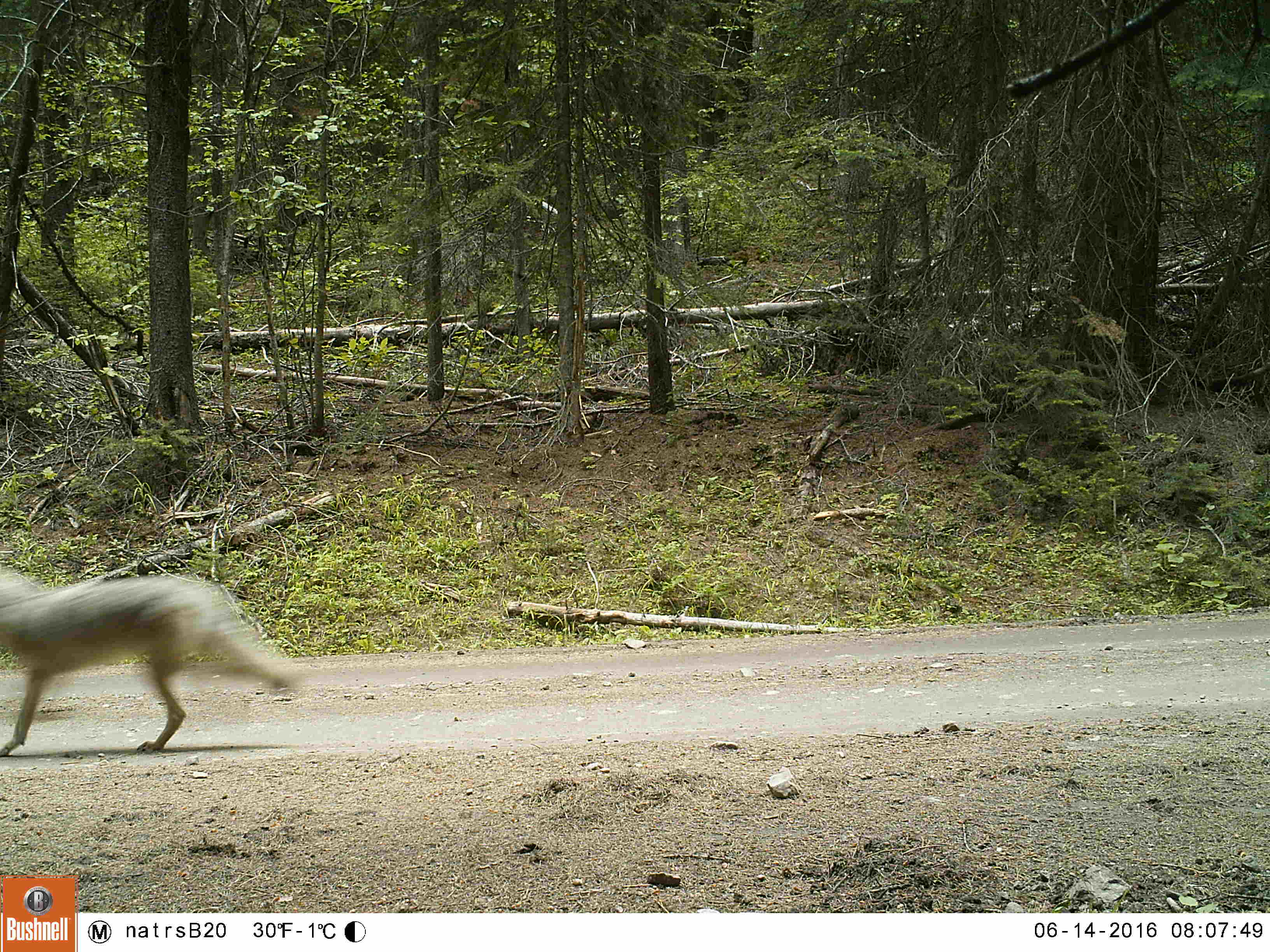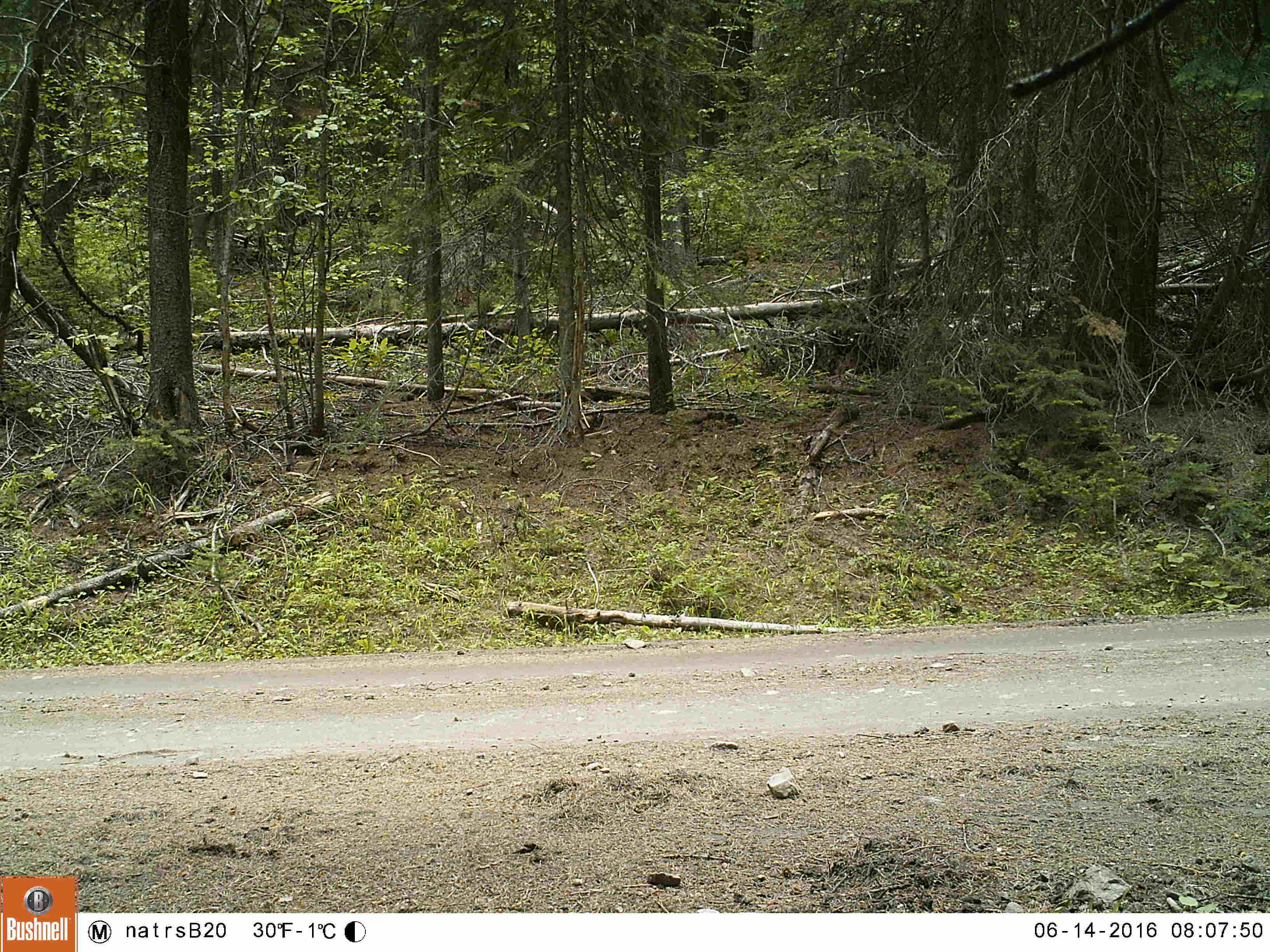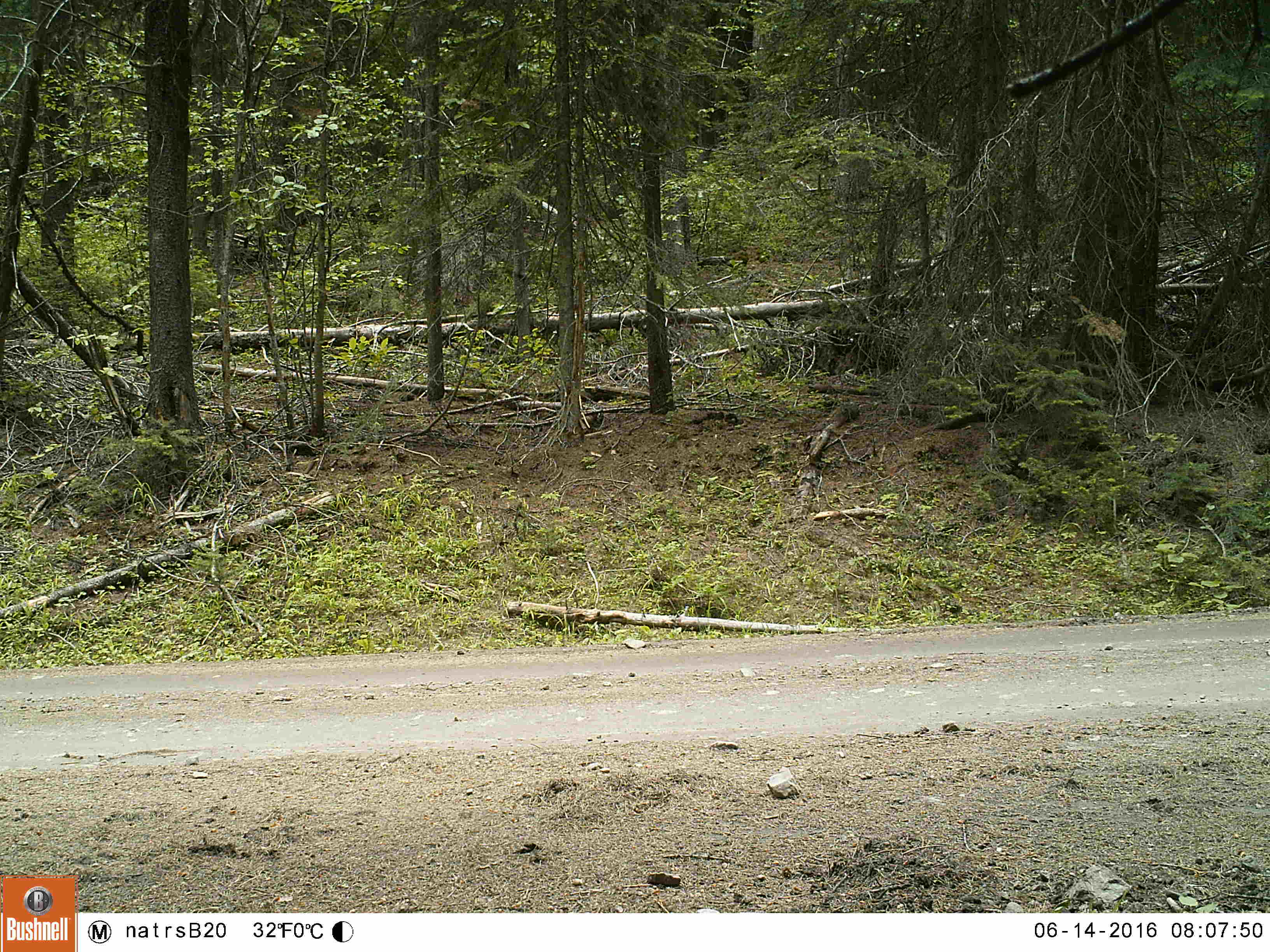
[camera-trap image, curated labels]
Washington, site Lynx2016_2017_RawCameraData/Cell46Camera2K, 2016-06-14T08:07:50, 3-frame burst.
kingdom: Animalia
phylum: Chordata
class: Mammalia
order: Carnivora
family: Canidae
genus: Canis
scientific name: Canis latrans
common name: coyote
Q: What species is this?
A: Canis latrans (coyote).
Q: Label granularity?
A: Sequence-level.